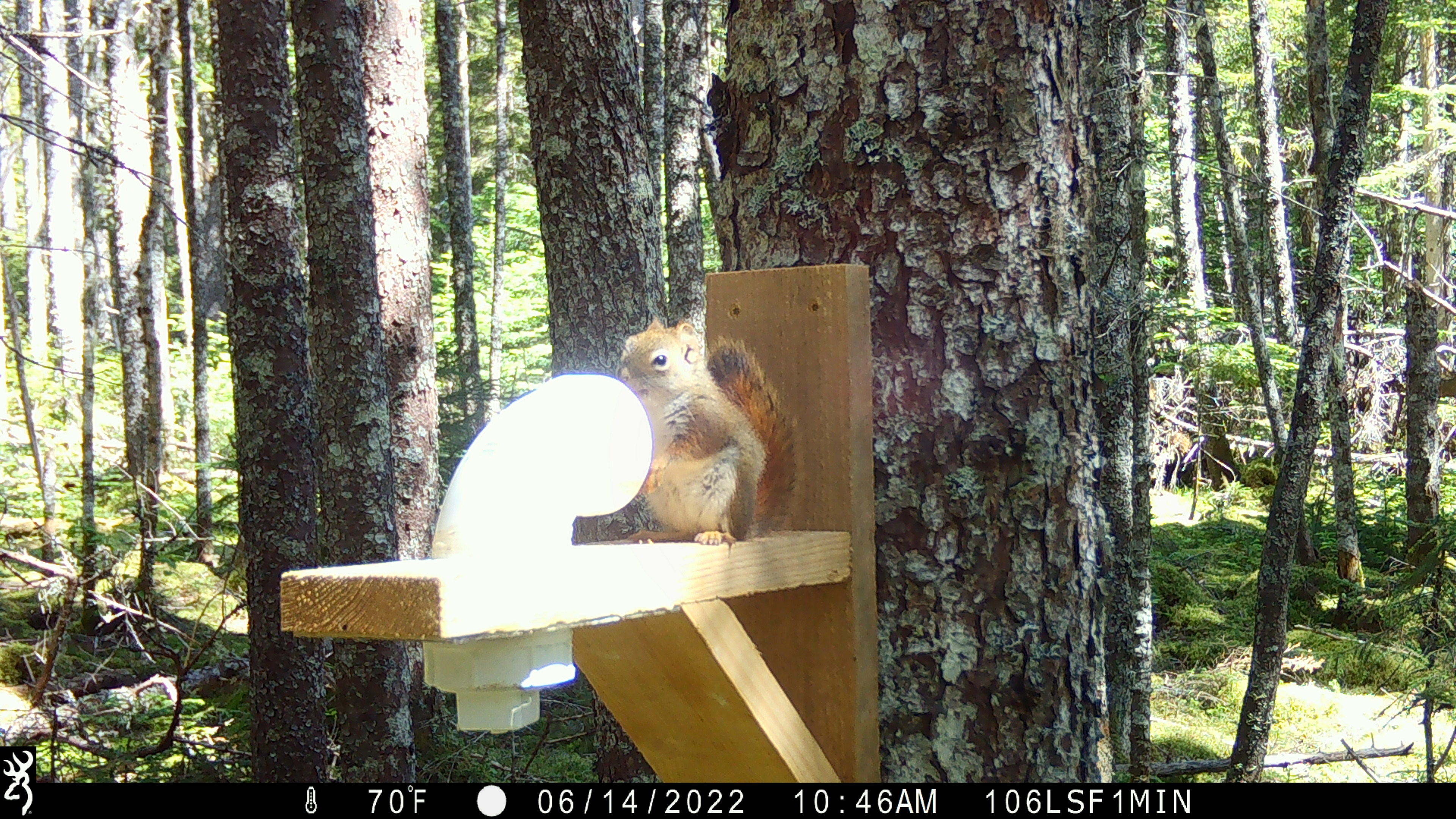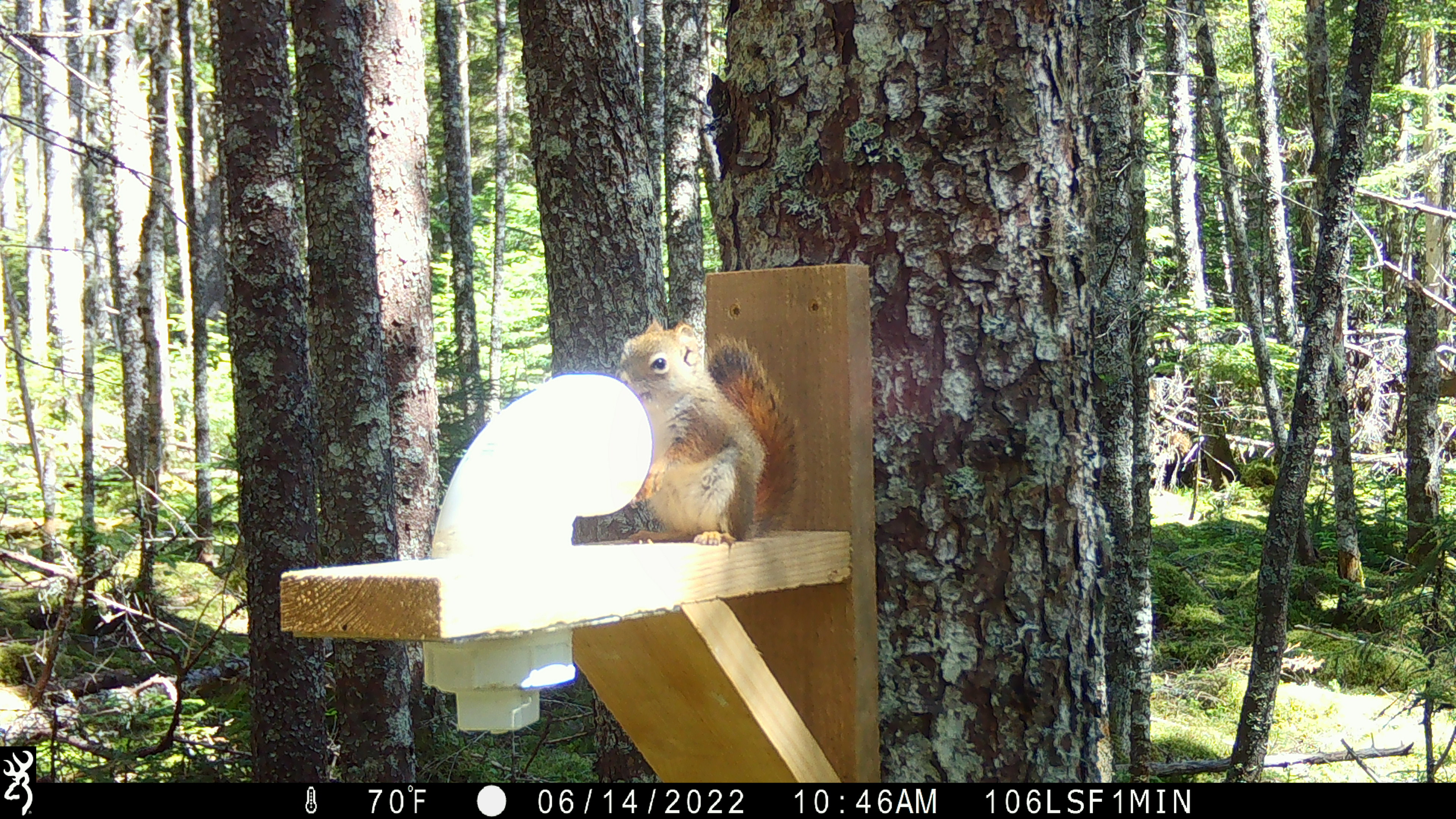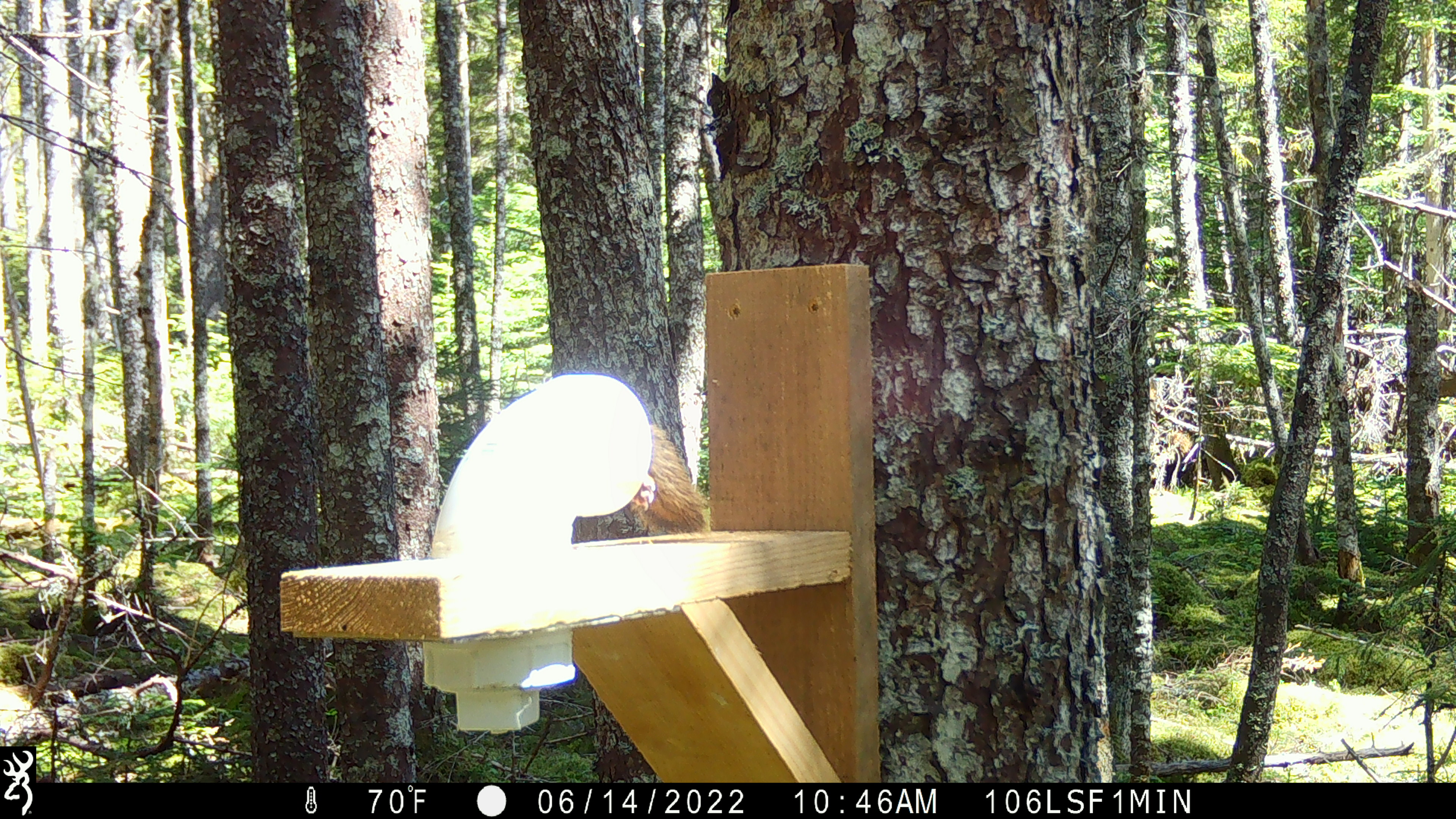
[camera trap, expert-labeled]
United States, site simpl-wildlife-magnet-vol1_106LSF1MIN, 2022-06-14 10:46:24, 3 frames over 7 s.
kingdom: Animalia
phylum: Chordata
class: Mammalia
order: Rodentia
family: Sciuridae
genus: Tamiasciurus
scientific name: Tamiasciurus hudsonicus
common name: red squirrel